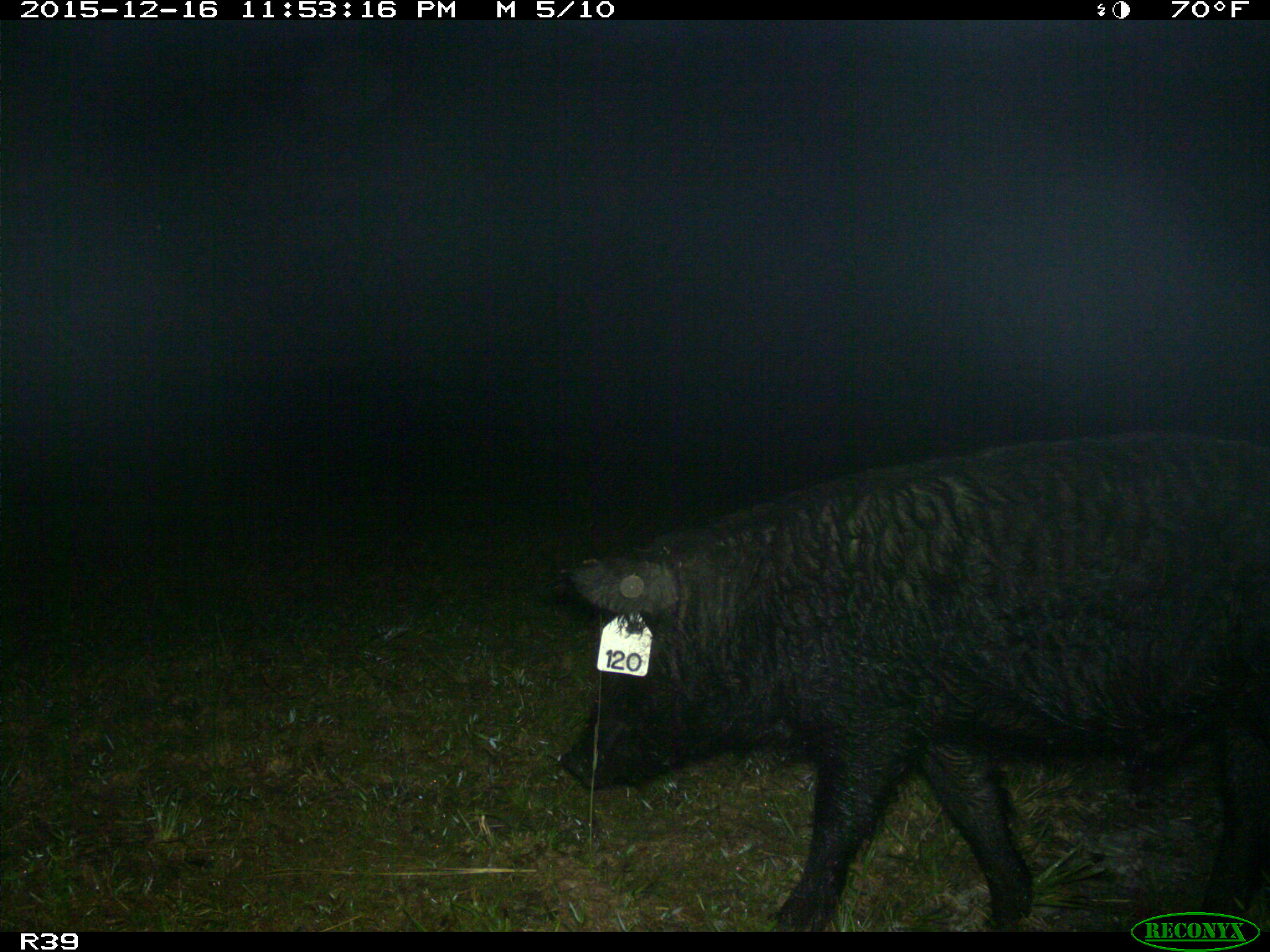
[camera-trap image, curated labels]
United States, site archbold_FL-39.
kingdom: Animalia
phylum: Chordata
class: Mammalia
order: Artiodactyla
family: Suidae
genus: Sus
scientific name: Sus scrofa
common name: wild boar